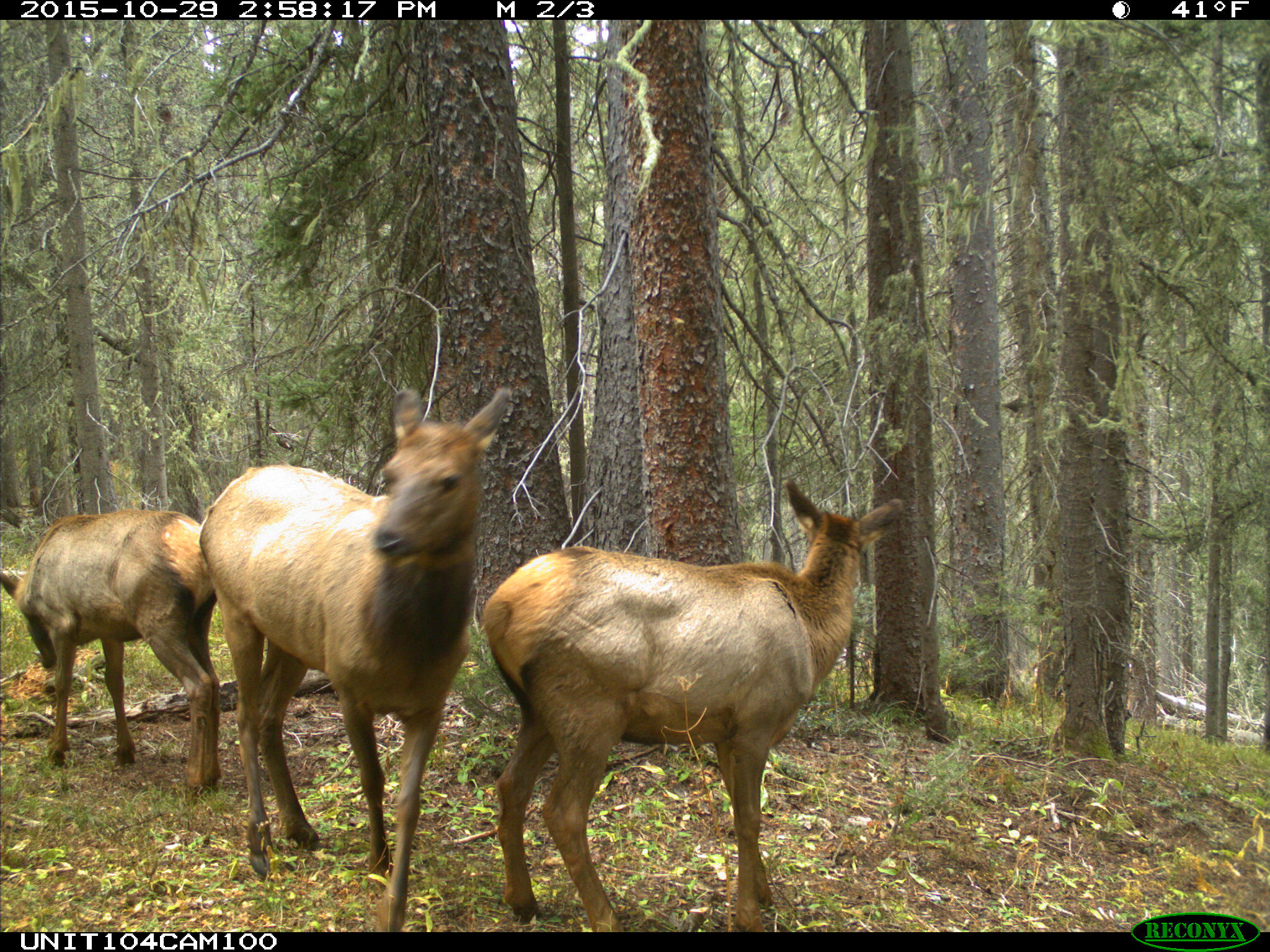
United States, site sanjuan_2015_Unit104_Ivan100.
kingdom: Animalia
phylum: Chordata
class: Mammalia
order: Artiodactyla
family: Cervidae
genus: Cervus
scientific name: Cervus elaphus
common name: red deer